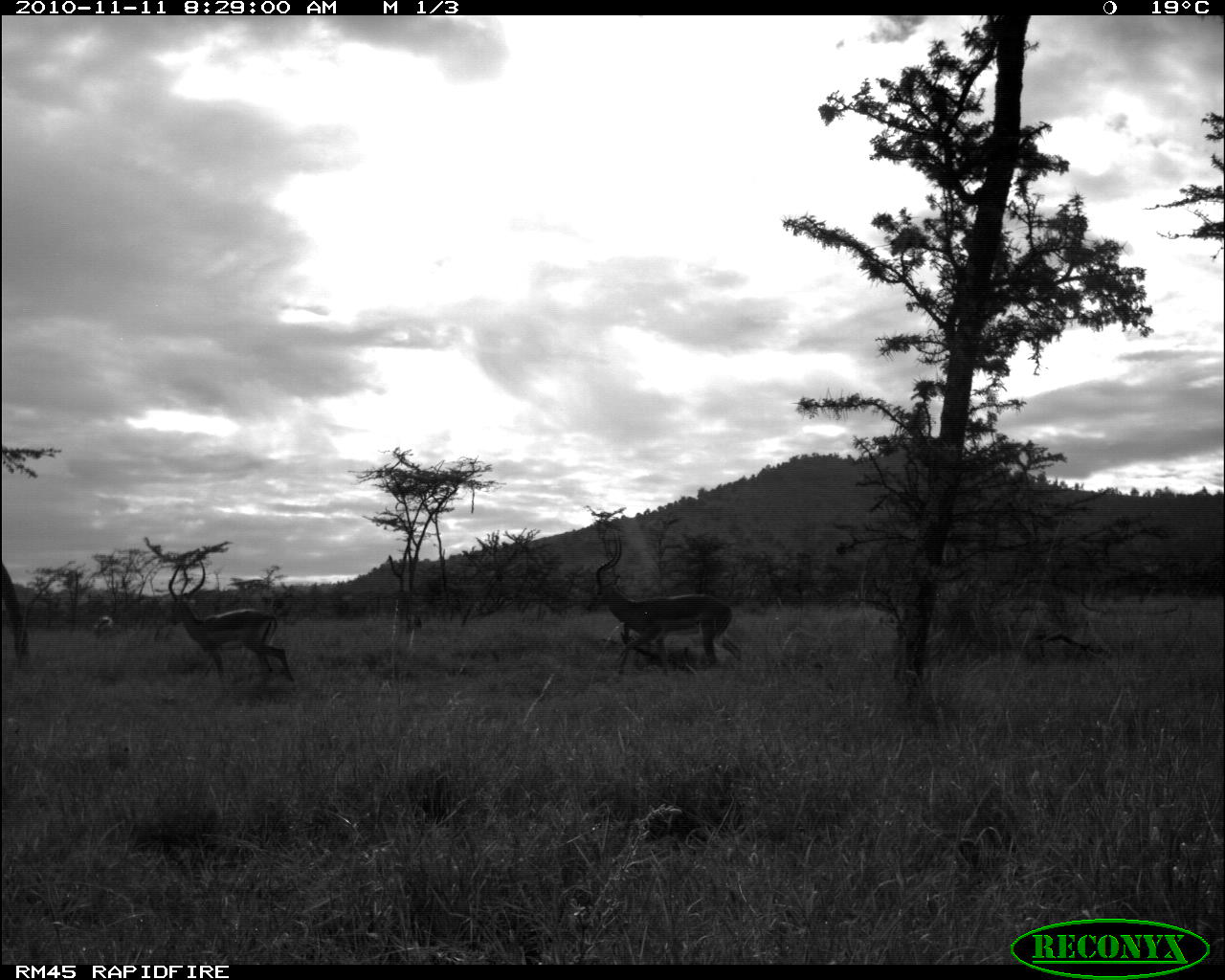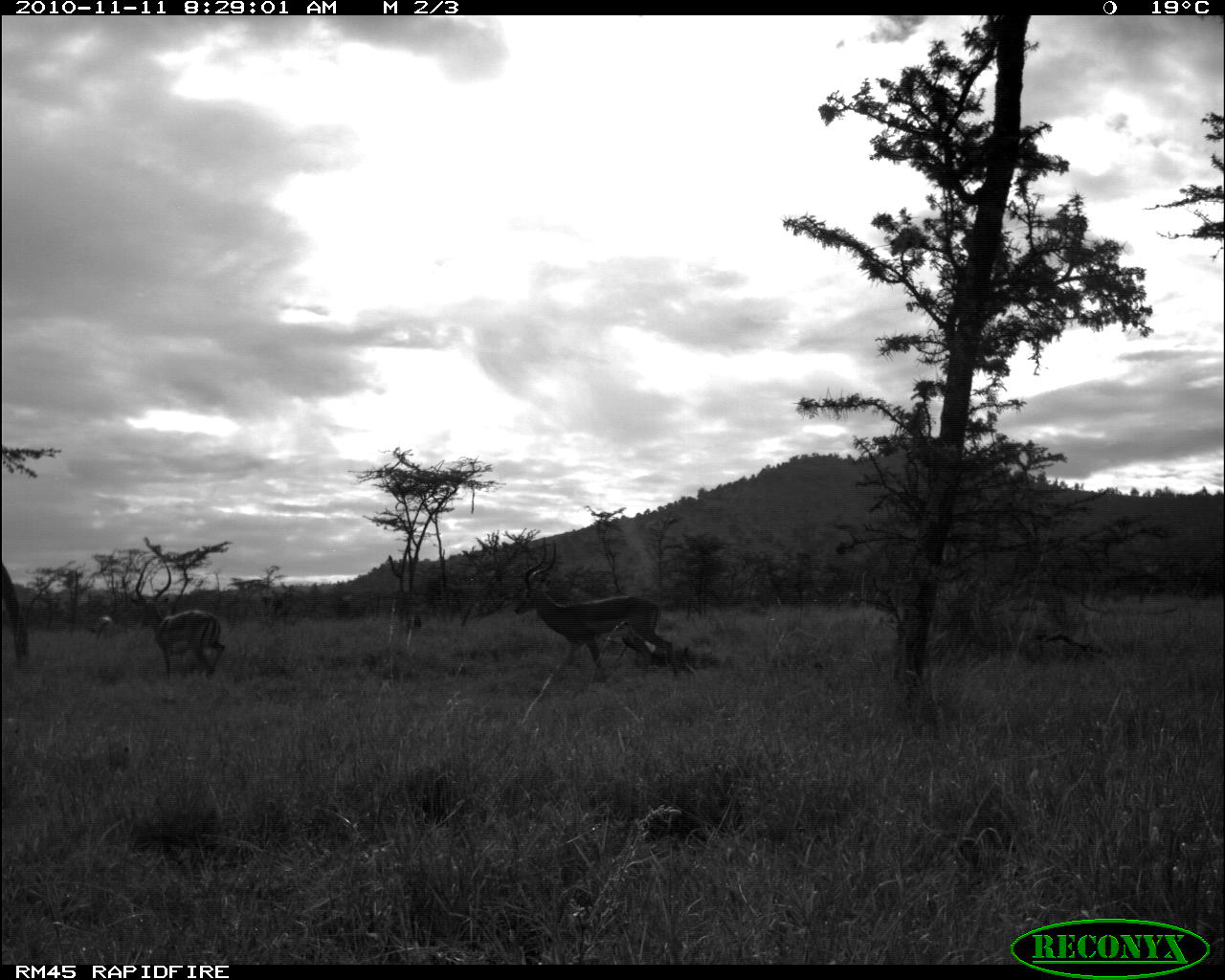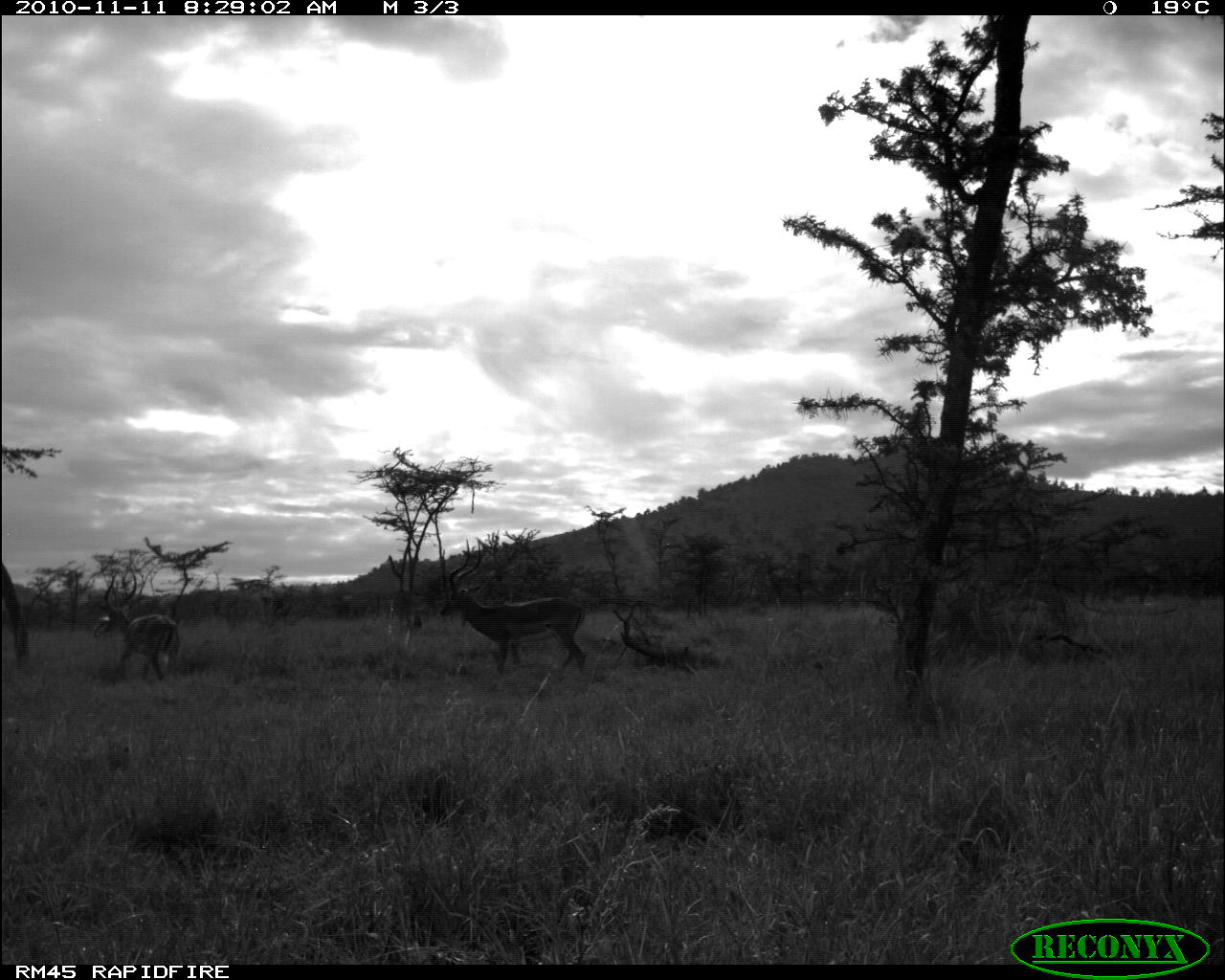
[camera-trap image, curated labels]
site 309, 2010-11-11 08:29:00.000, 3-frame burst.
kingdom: Animalia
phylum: Chordata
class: Mammalia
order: Artiodactyla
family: Bovidae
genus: Aepyceros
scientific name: Aepyceros melampus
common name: impala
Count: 3.